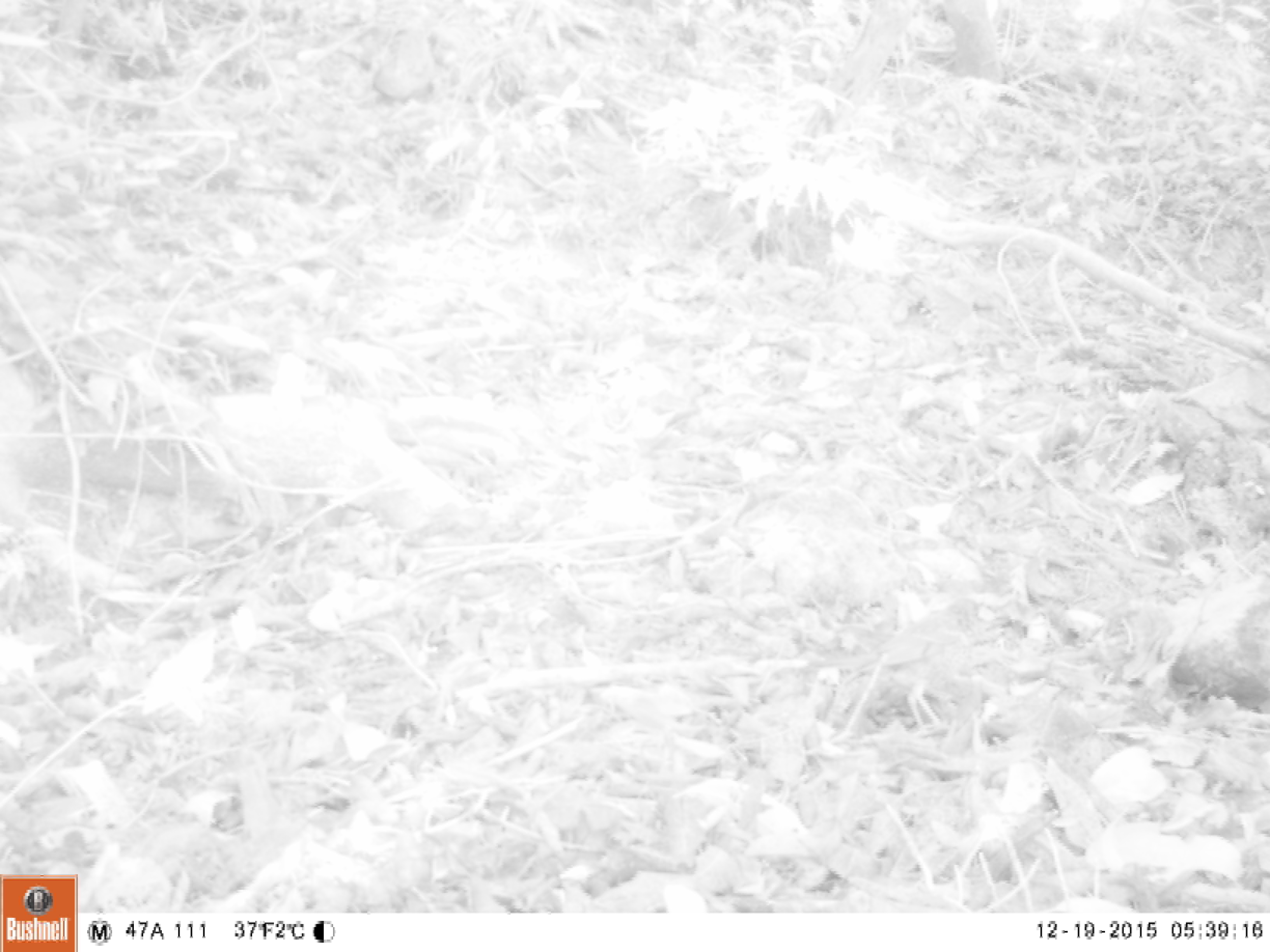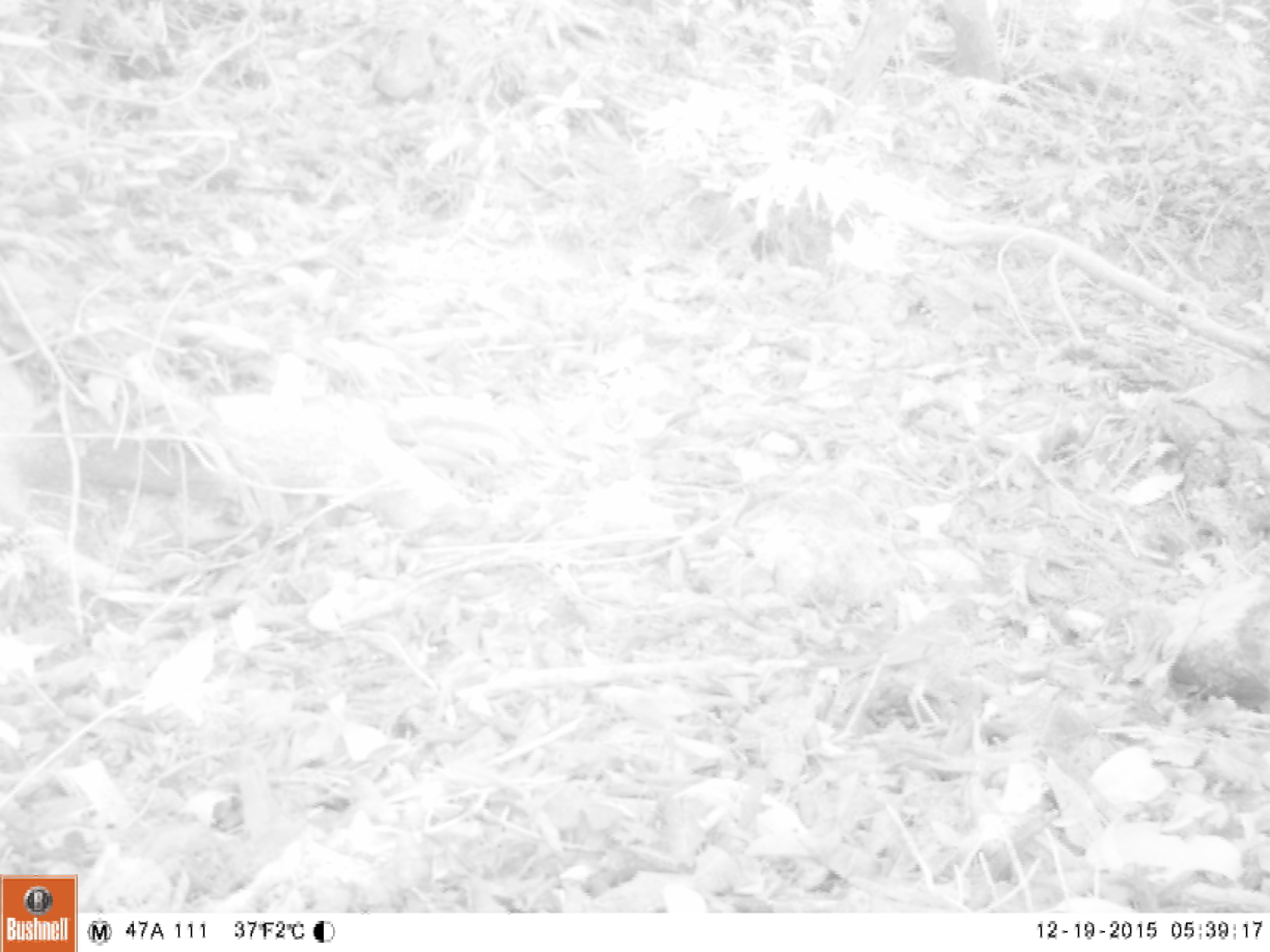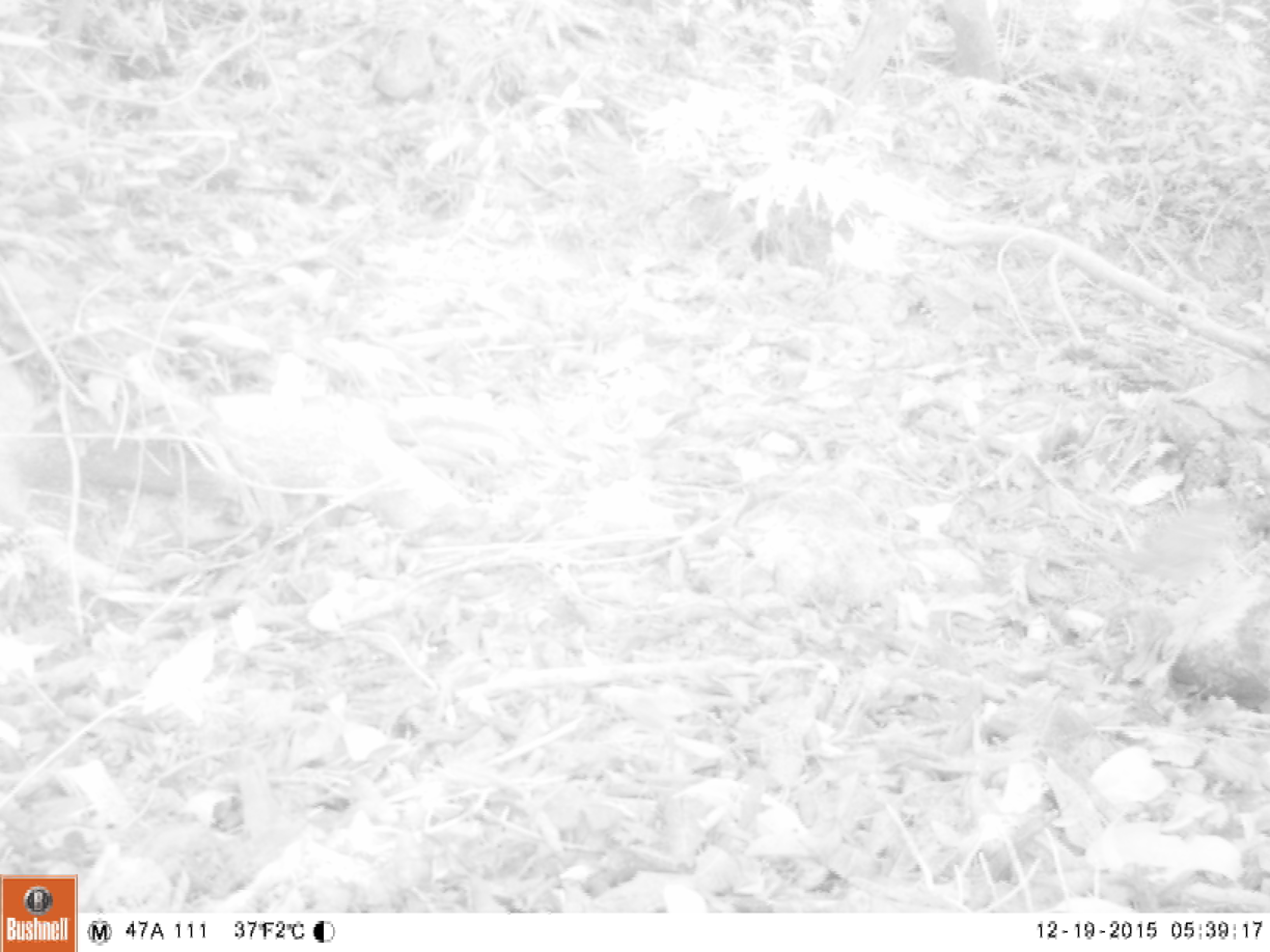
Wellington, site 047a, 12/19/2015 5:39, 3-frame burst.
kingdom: Animalia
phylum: Chordata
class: Aves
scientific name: Aves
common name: bird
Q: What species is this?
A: Bird (Aves).